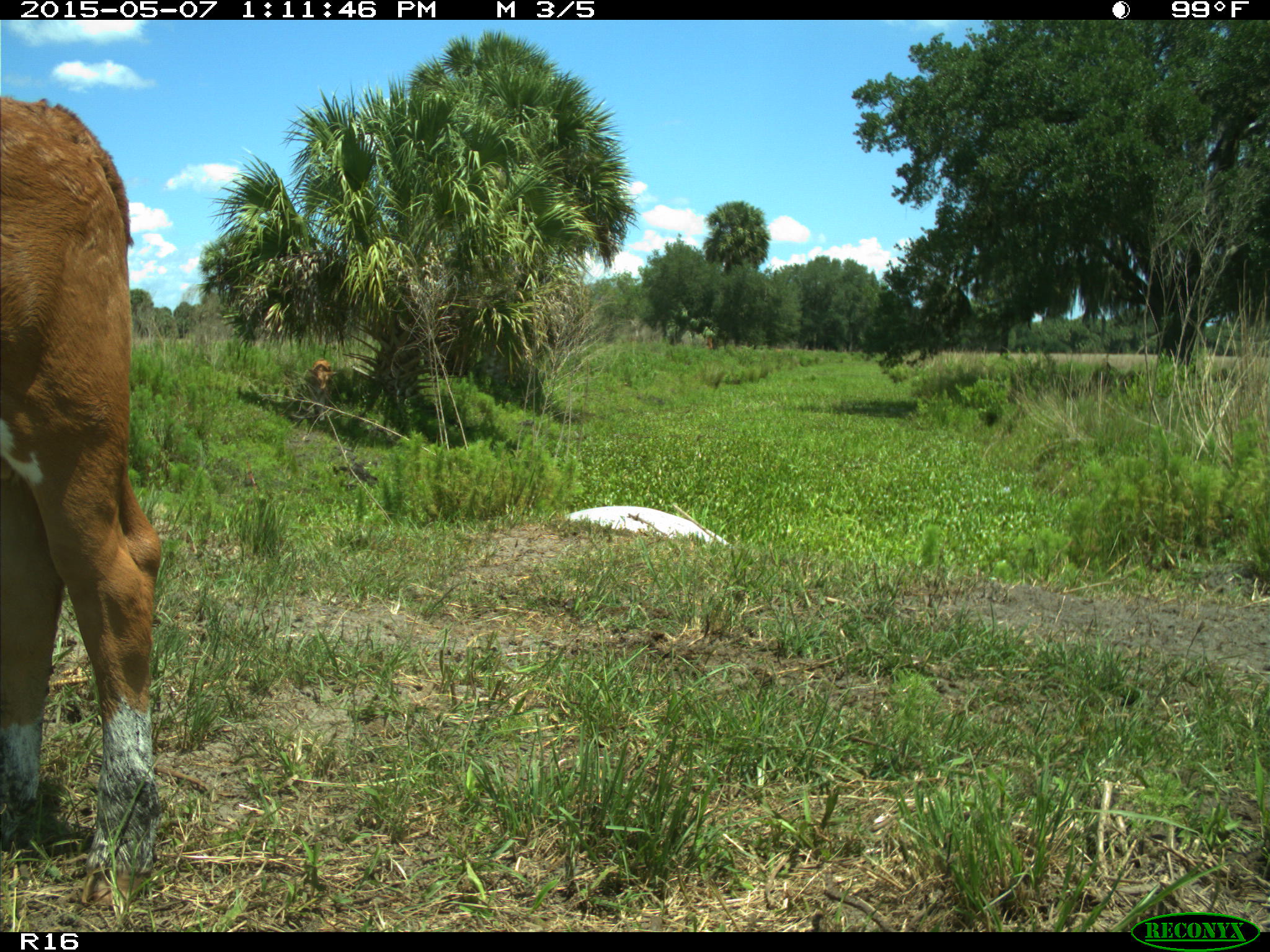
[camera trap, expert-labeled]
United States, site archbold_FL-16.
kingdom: Animalia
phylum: Chordata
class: Mammalia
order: Artiodactyla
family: Bovidae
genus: Bos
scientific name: Bos taurus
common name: domestic cow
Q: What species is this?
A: Bos taurus (domestic cow).